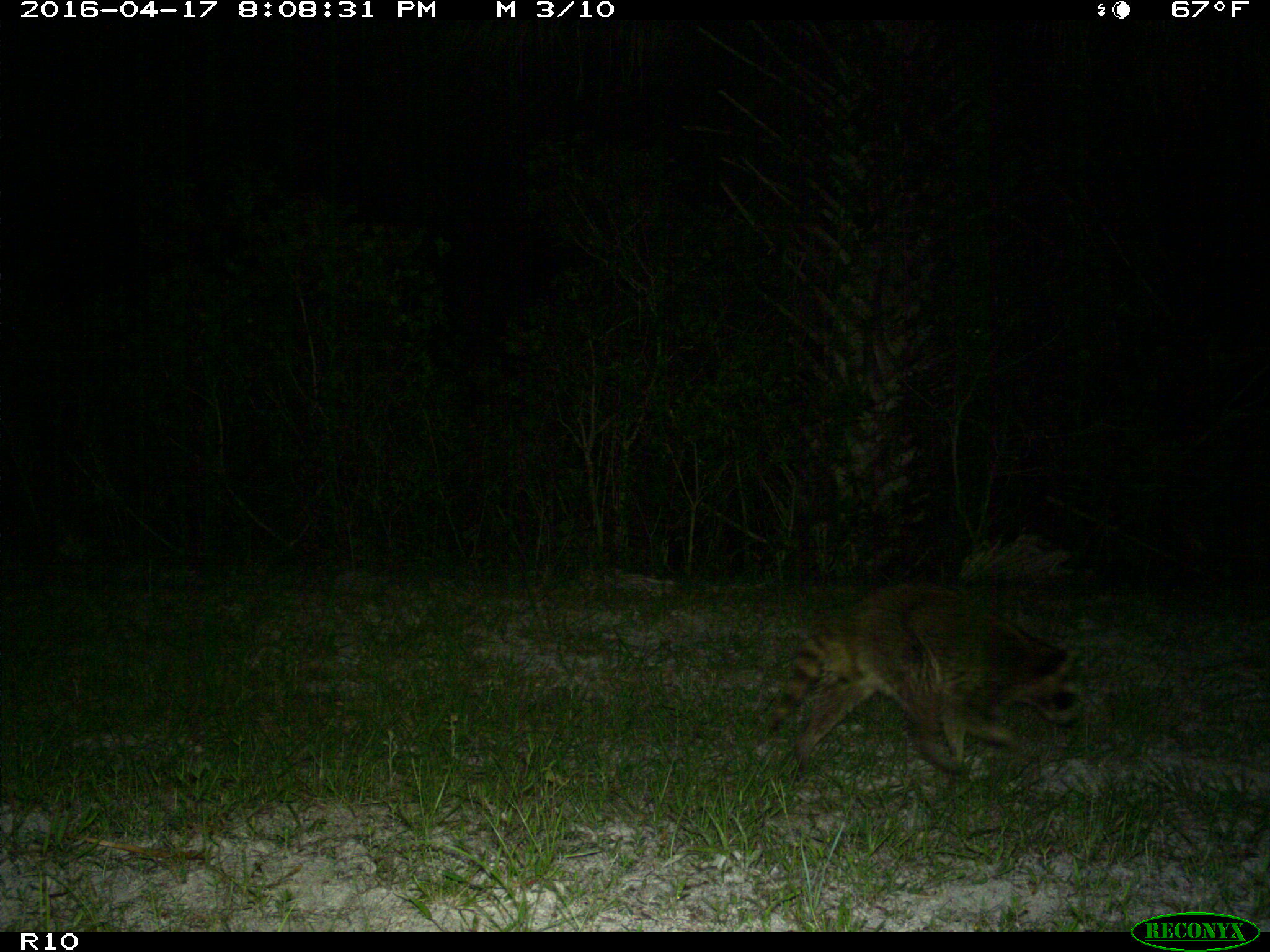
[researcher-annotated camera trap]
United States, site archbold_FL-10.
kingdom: Animalia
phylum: Chordata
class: Mammalia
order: Carnivora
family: Procyonidae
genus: Procyon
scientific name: Procyon lotor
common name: common raccoon